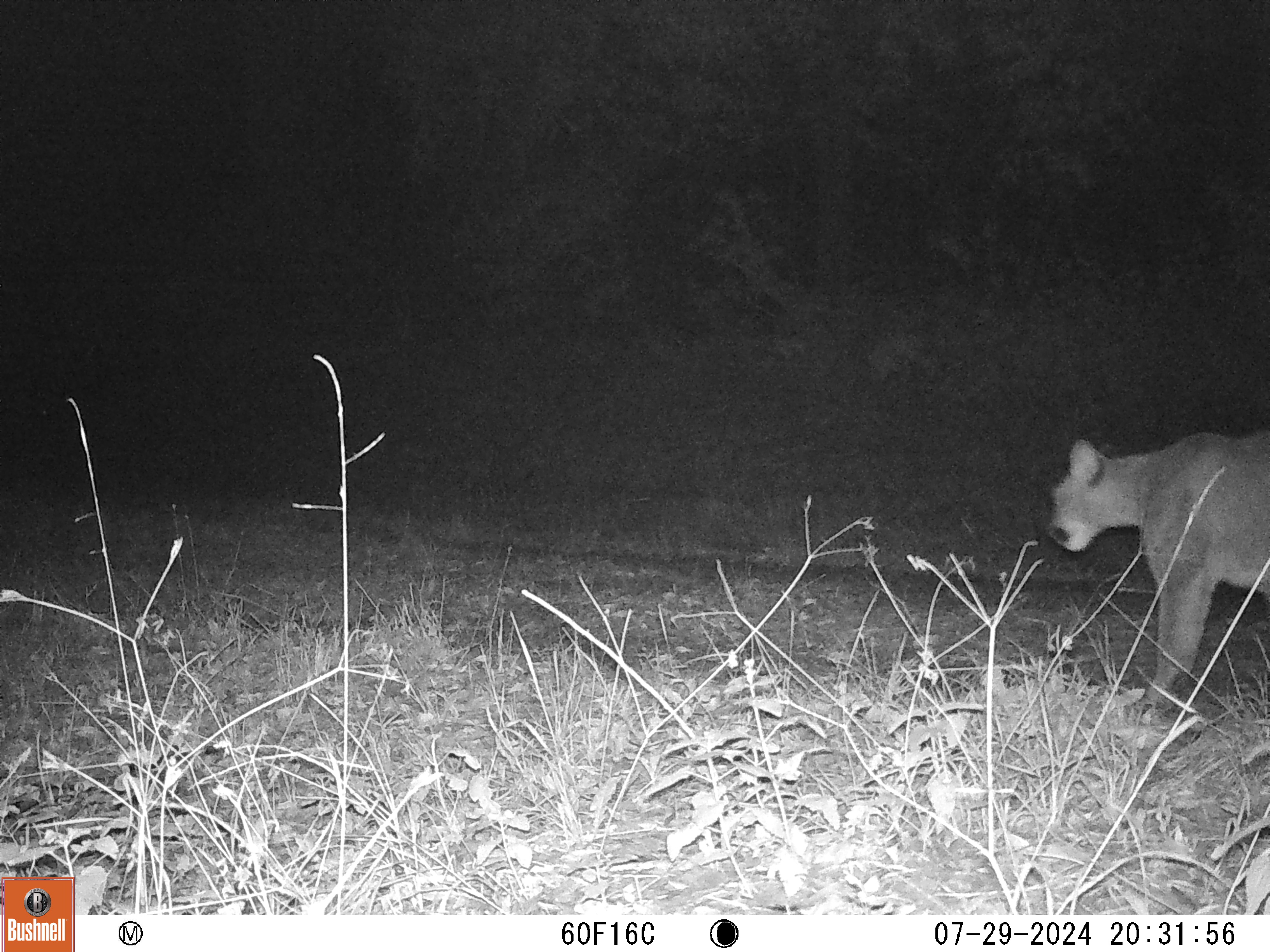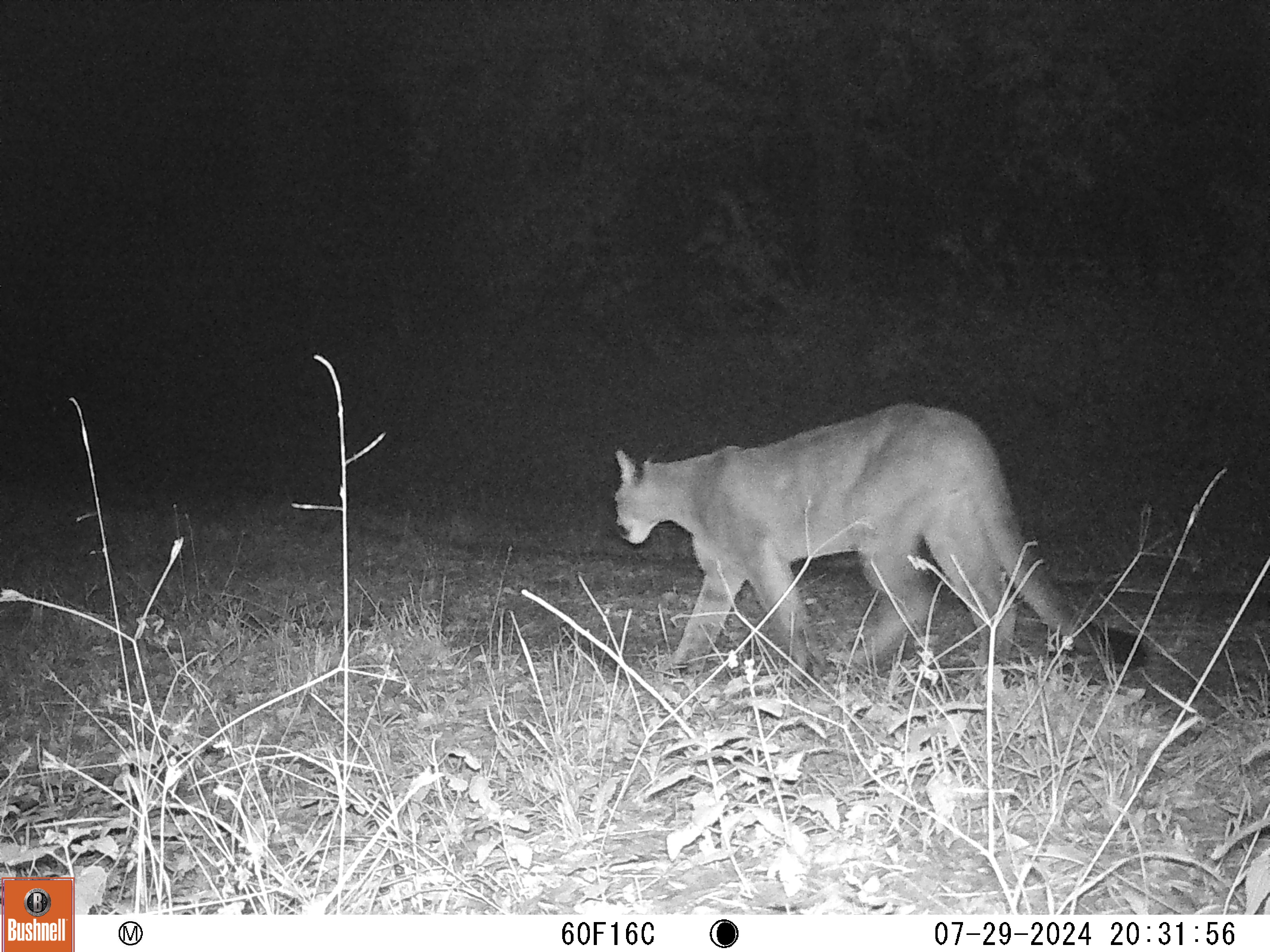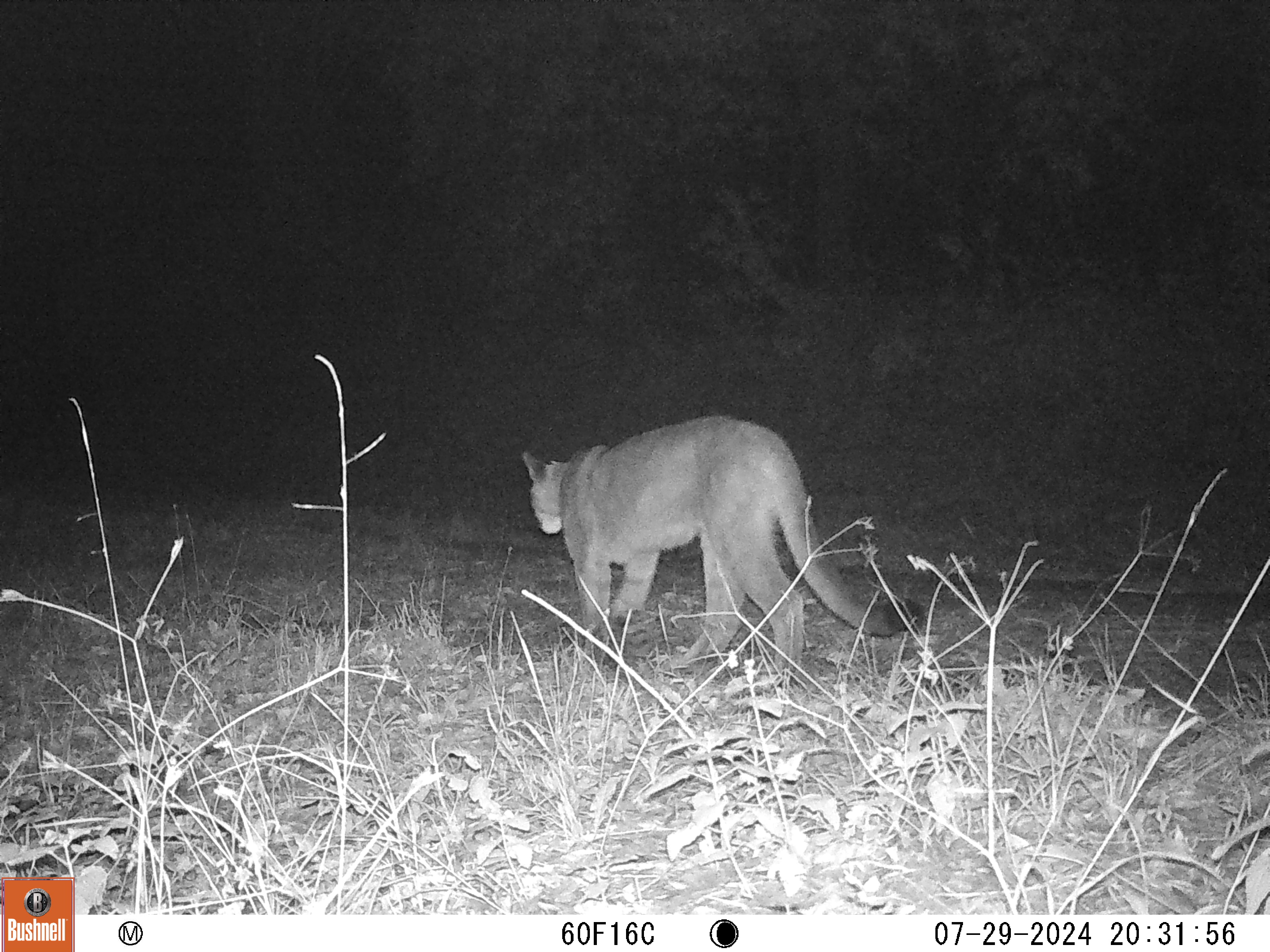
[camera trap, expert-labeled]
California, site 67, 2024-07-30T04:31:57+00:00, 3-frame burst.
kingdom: Animalia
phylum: Chordata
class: Mammalia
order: Carnivora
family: Felidae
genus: Puma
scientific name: Puma concolor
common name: puma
Puma (Puma concolor).